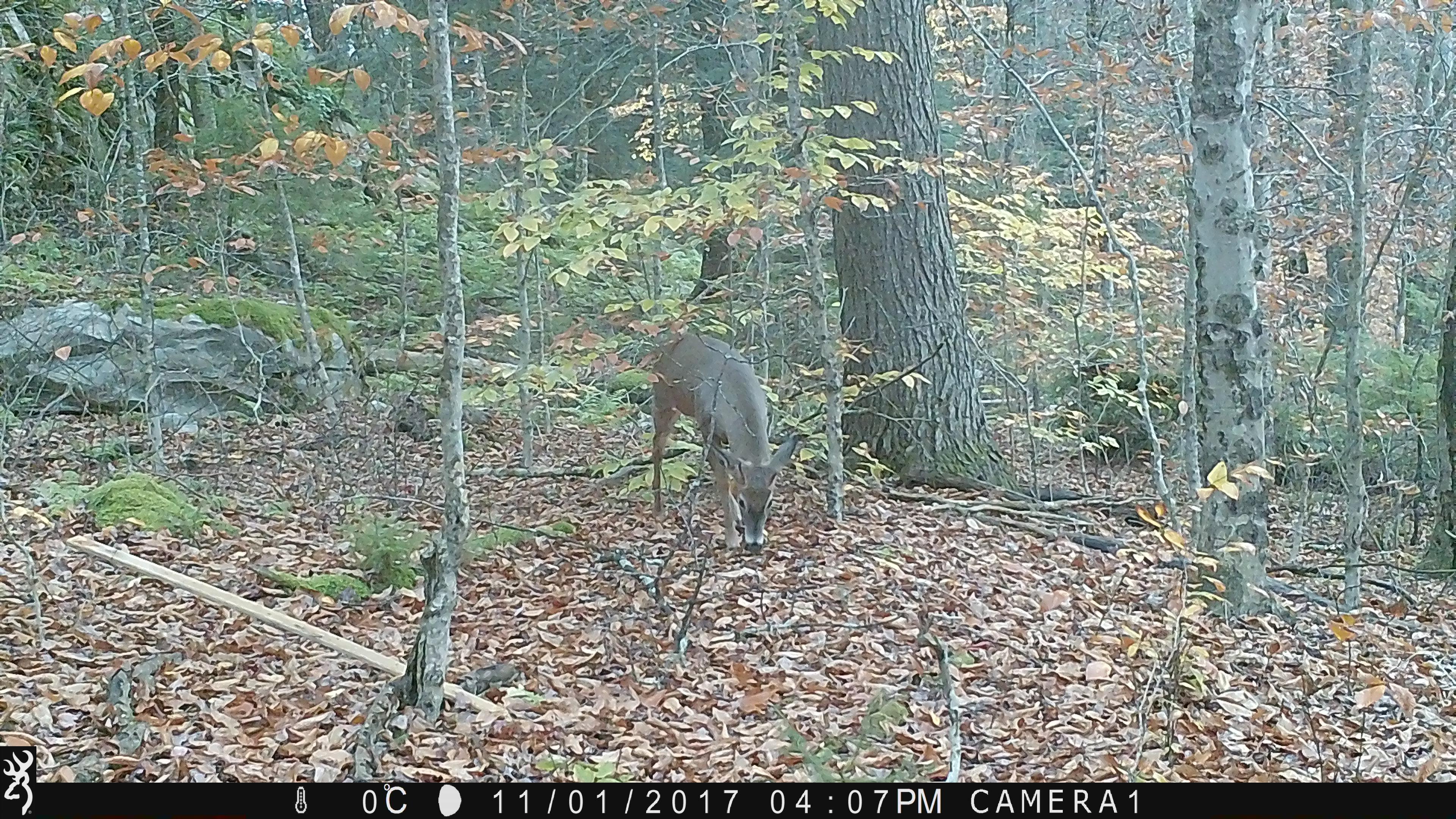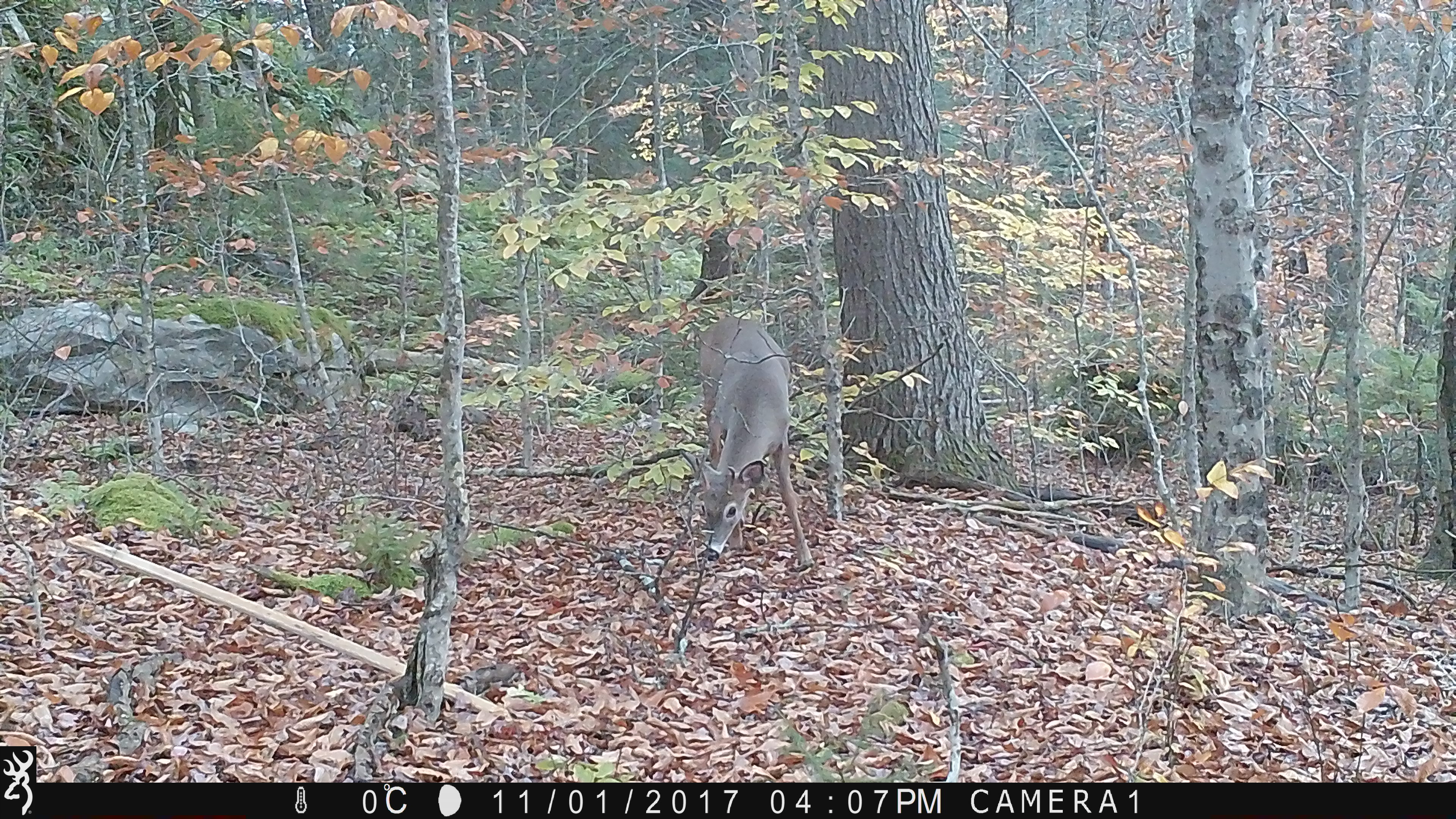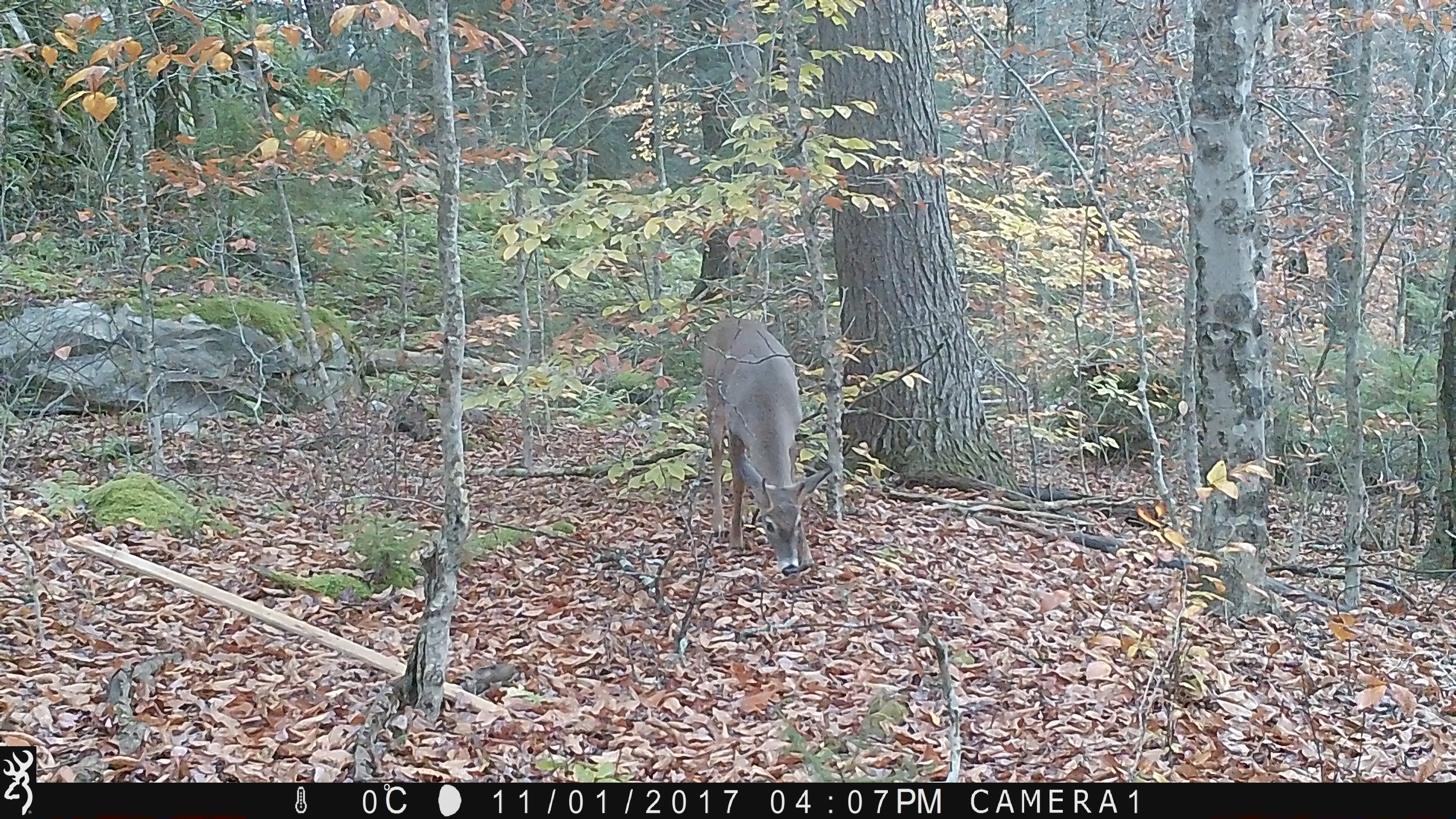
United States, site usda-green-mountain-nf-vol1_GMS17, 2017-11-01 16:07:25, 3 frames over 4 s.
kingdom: Animalia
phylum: Chordata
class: Mammalia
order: Artiodactyla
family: Cervidae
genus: Odocoileus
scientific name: Odocoileus virginianus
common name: white-tailed deer